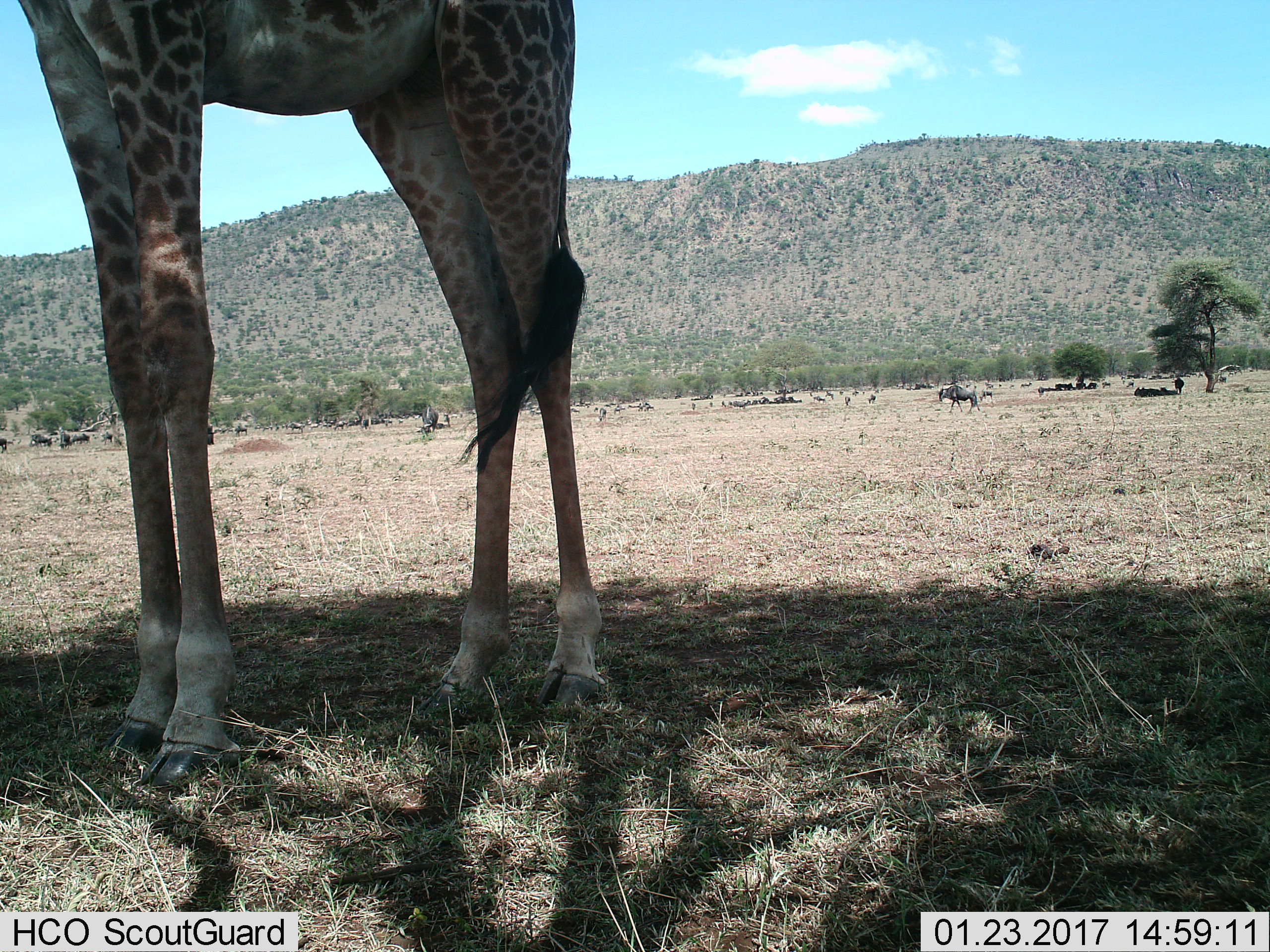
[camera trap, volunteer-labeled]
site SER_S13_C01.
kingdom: Animalia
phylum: Chordata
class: Mammalia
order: Artiodactyla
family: Giraffidae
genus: Giraffa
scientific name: Giraffa camelopardalis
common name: giraffe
Giraffe (Giraffa camelopardalis), count 1. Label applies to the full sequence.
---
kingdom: Animalia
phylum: Chordata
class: Mammalia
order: Artiodactyla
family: Bovidae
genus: Connochaetes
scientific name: Connochaetes taurinus taurinus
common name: blue wildebeest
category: wildebeestblue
Wildebeestblue (blue wildebeest) (Connochaetes taurinus taurinus), count 11-50. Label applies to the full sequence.